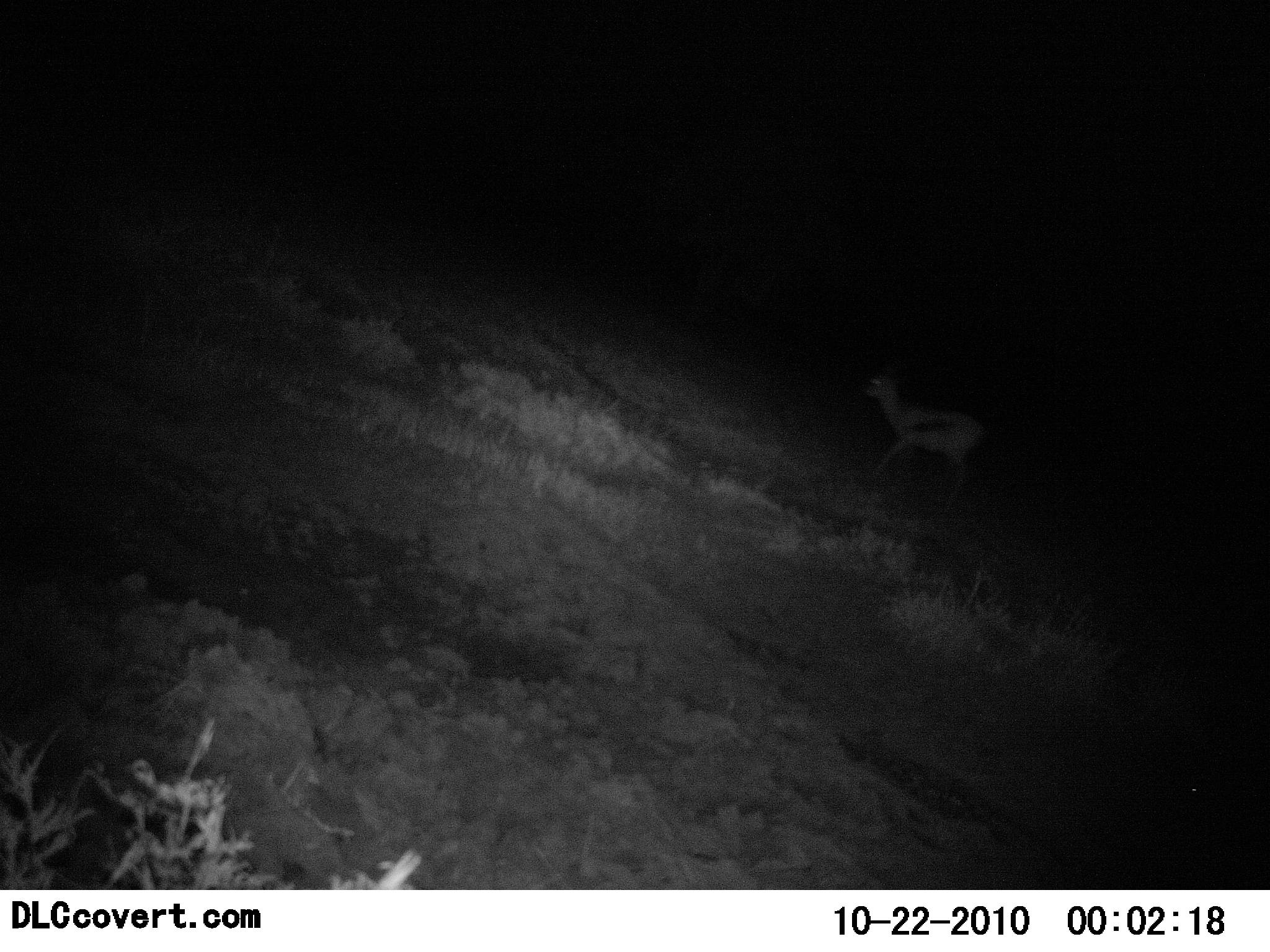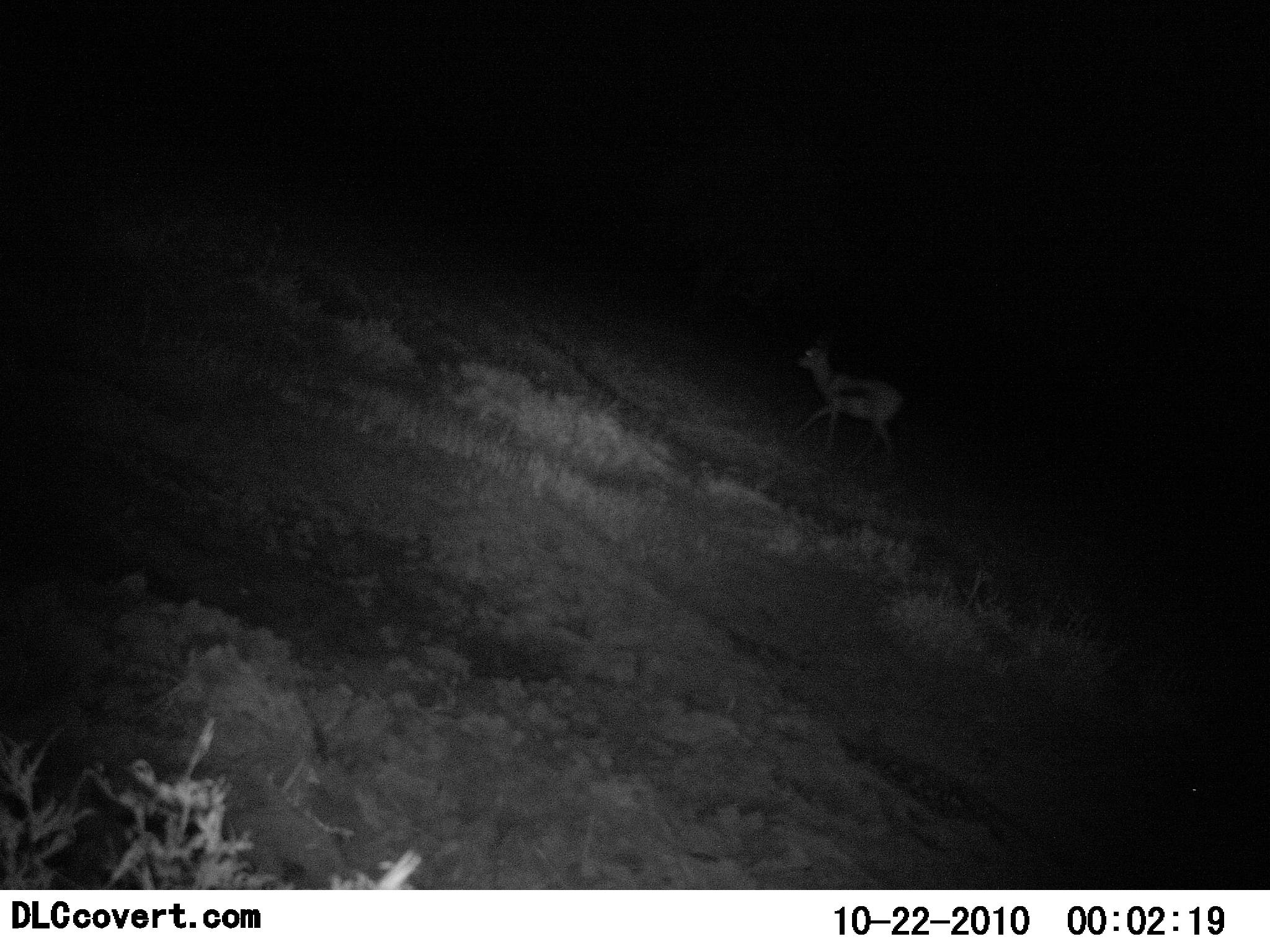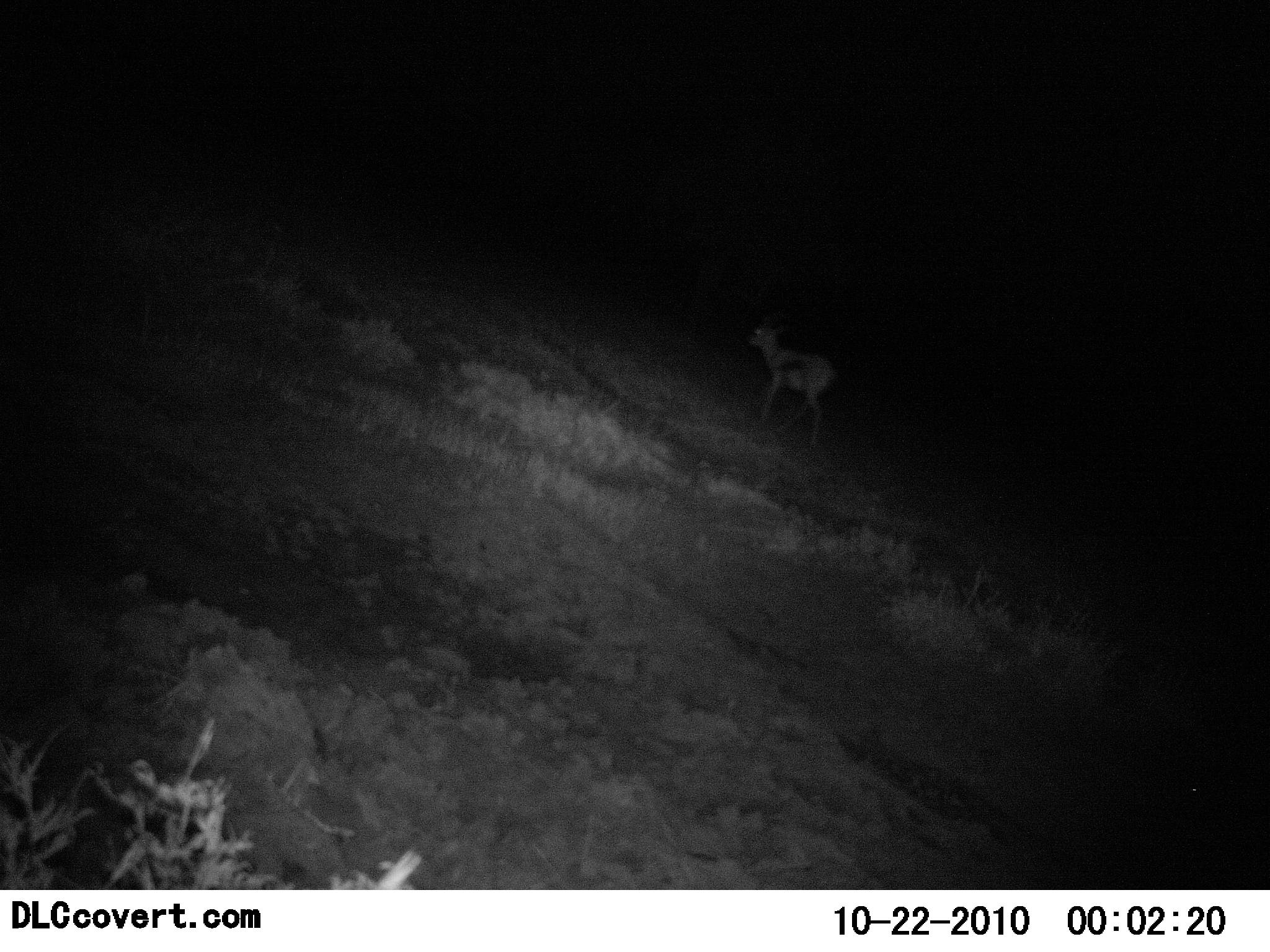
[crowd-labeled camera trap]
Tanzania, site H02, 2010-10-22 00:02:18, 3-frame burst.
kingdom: Animalia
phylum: Chordata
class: Mammalia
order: Artiodactyla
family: Bovidae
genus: Eudorcas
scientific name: Eudorcas thomsonii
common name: thomson's gazelle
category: gazellethomsons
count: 1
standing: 0%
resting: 0%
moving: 100%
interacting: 0%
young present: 0%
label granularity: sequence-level